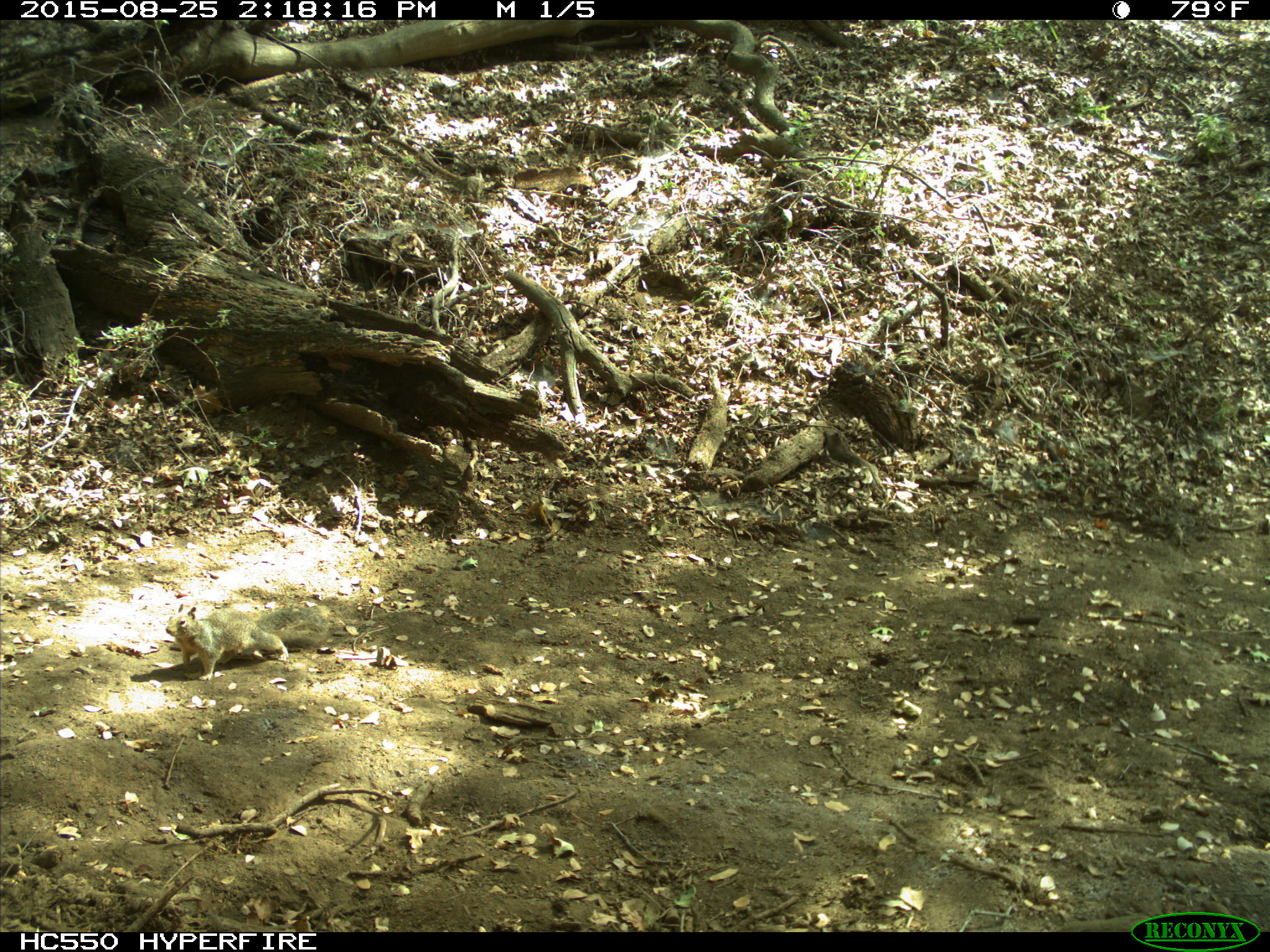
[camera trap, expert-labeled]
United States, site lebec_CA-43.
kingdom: Animalia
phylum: Chordata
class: Mammalia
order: Rodentia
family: Sciuridae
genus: Otospermophilus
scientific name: Otospermophilus beecheyi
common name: california ground squirrel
Otospermophilus beecheyi (california ground squirrel).